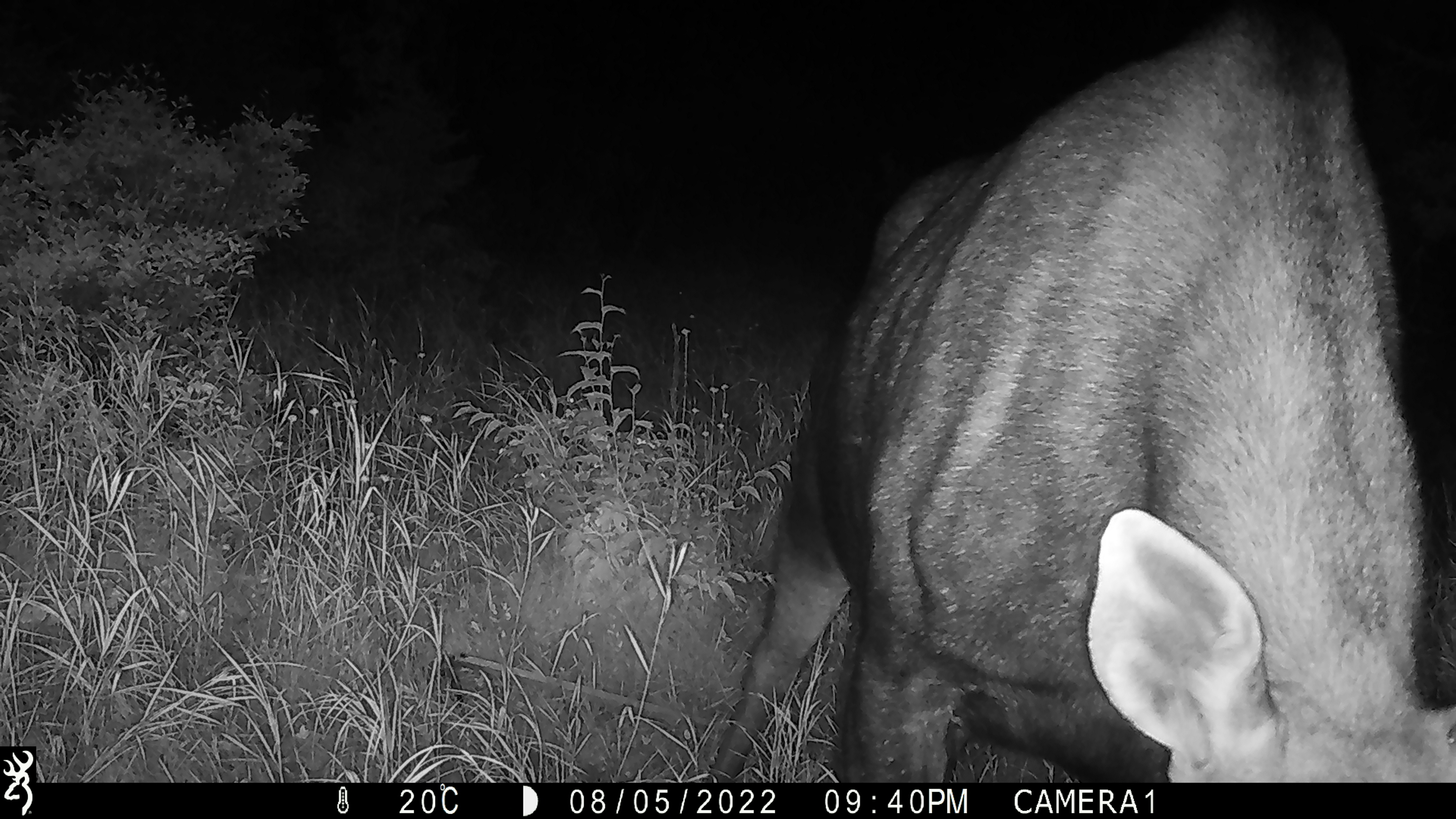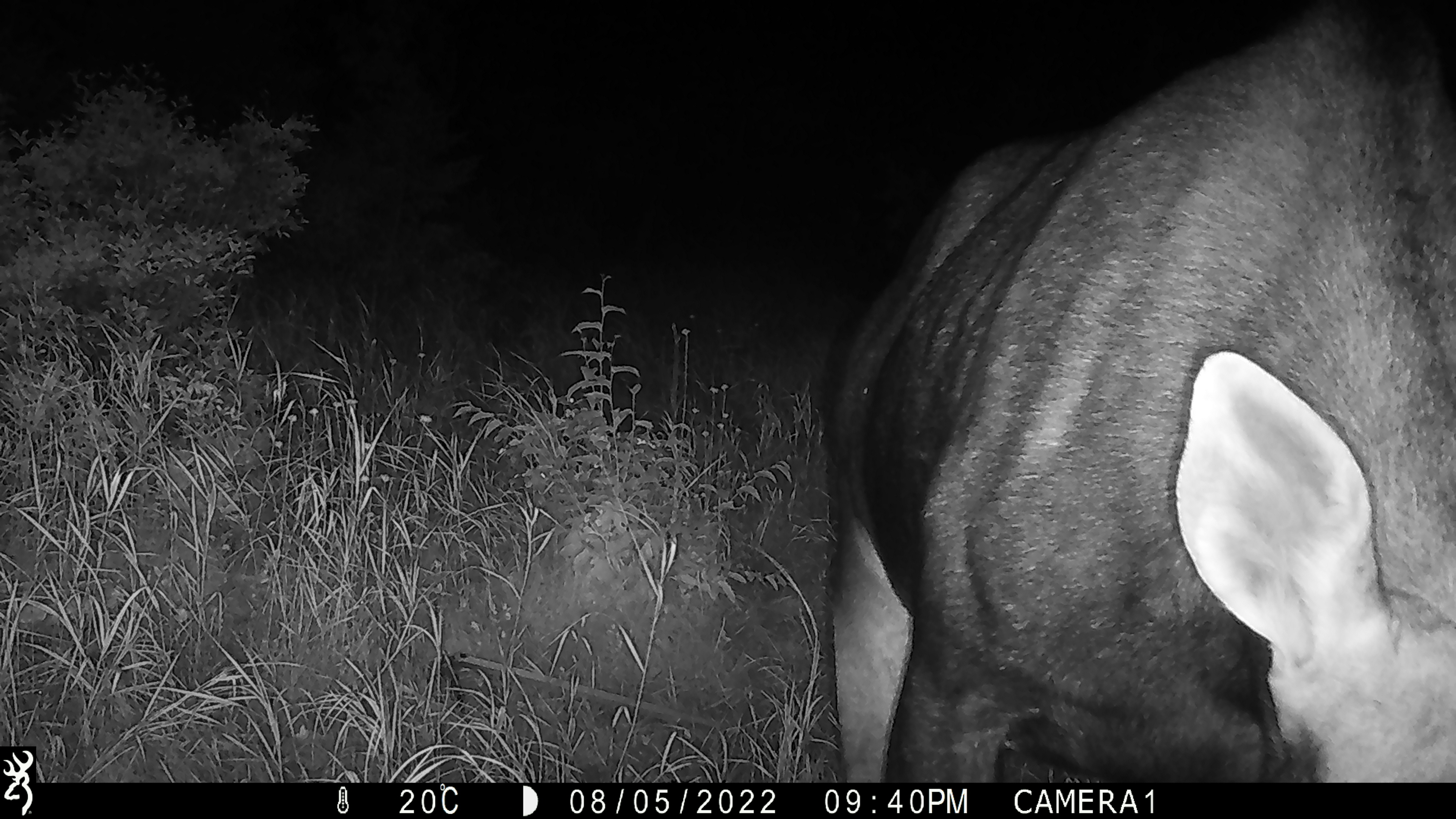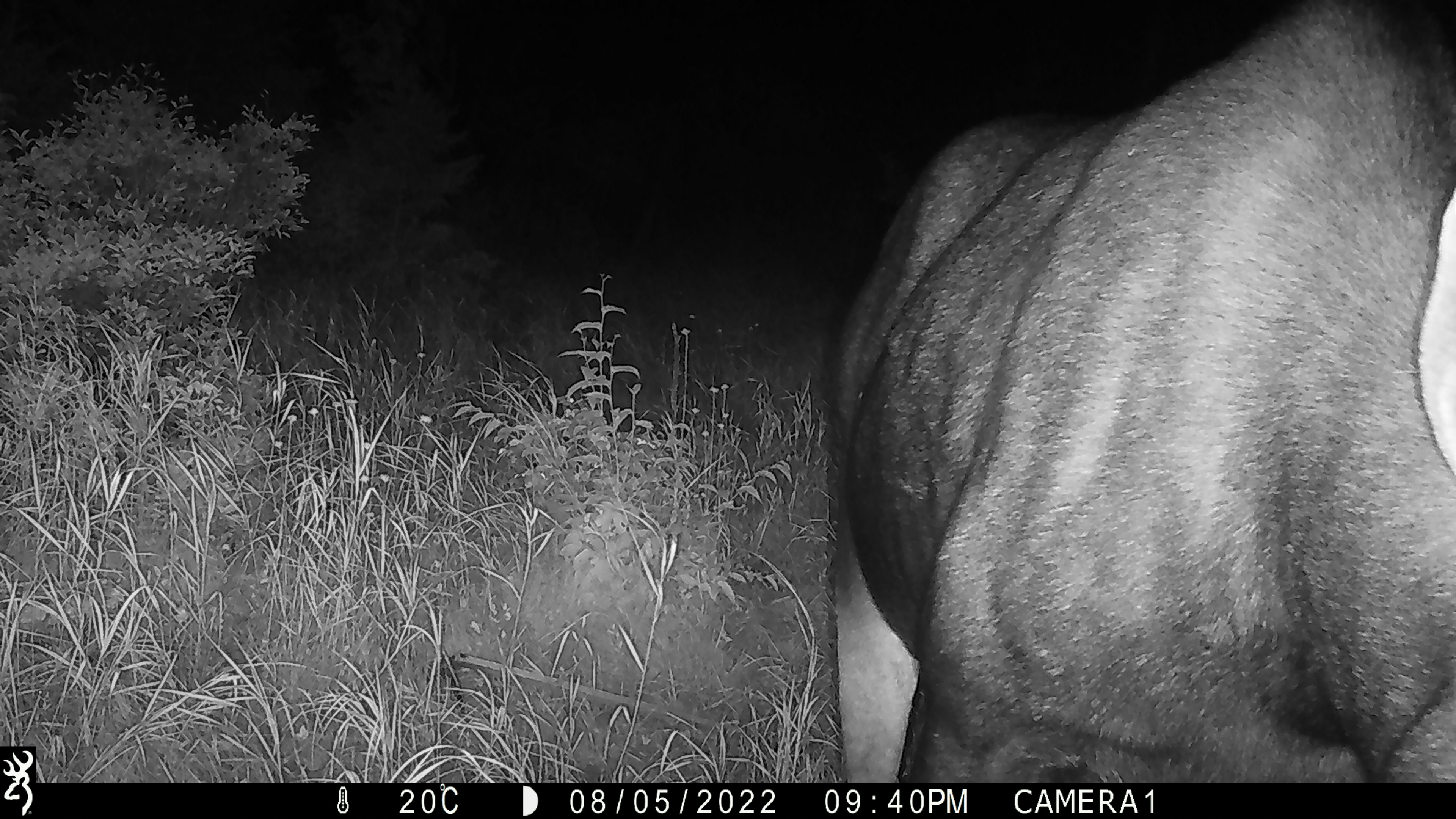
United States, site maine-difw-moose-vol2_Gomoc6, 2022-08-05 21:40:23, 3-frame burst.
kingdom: Animalia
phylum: Chordata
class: Mammalia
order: Artiodactyla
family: Cervidae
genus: Alces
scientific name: Alces alces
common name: moose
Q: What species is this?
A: Moose (Alces alces).